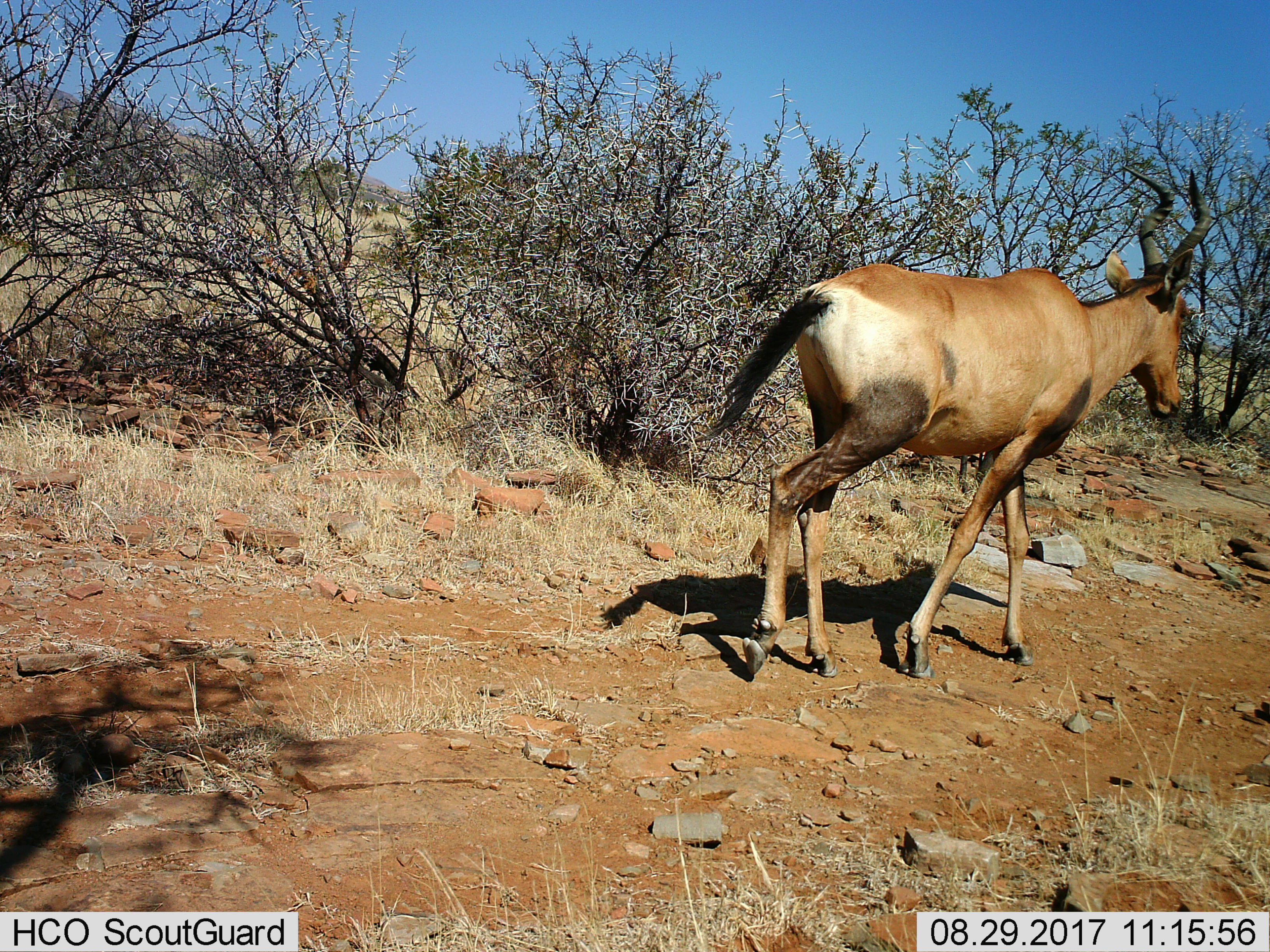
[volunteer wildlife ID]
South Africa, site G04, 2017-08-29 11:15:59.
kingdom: Animalia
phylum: Chordata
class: Mammalia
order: Artiodactyla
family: Bovidae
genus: Alcelaphus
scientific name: Alcelaphus buselaphus caama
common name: red hartebeest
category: hartebeestred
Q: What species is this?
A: Hartebeestred (red hartebeest) (Alcelaphus buselaphus caama).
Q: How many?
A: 1.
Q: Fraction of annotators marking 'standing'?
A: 0%.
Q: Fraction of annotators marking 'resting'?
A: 0%.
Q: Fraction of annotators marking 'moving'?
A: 100%.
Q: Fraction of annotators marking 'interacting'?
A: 0%.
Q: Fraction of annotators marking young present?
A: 0%.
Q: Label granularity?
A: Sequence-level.